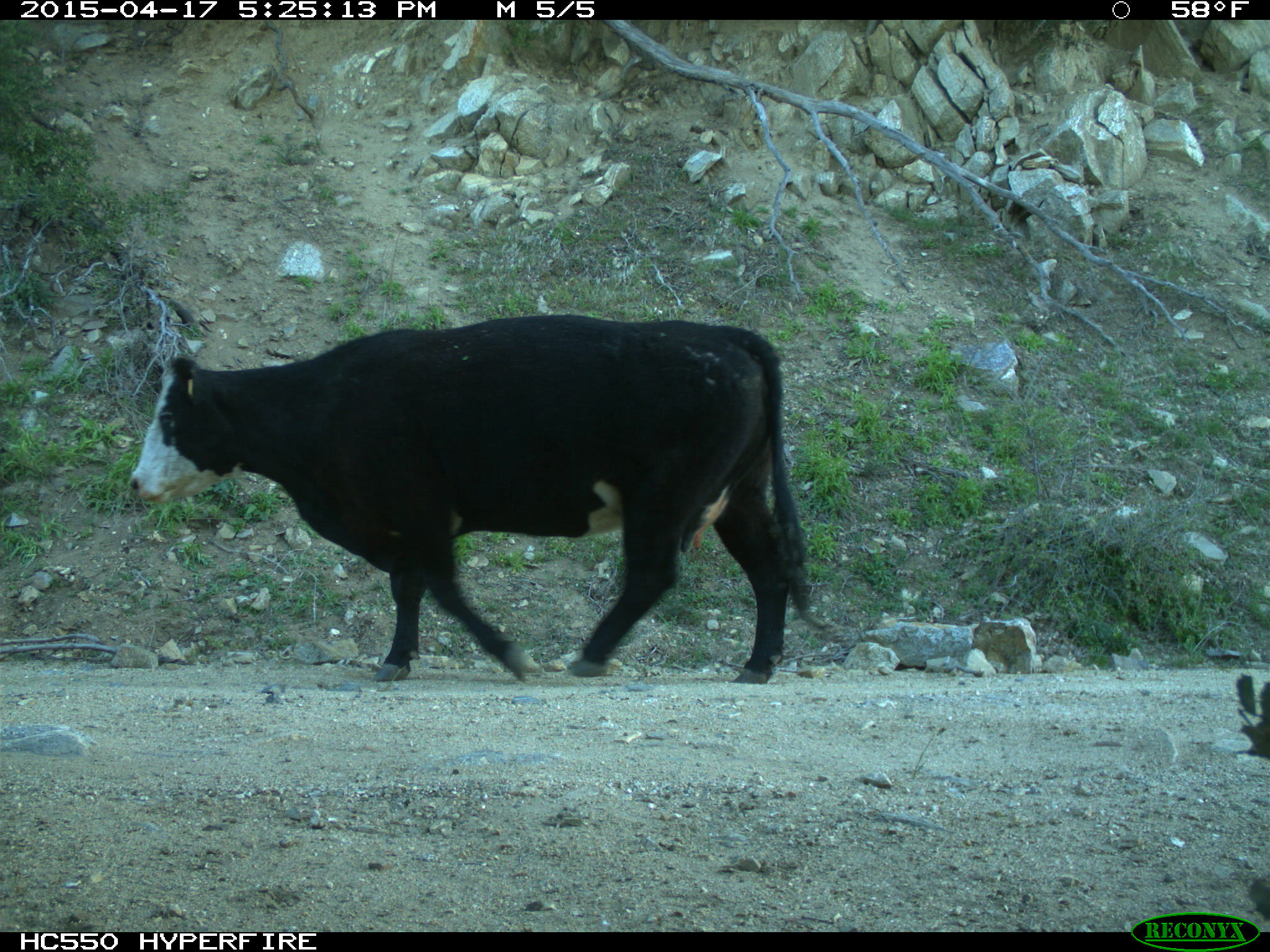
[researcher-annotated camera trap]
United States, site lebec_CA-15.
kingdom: Animalia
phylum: Chordata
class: Mammalia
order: Artiodactyla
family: Bovidae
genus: Bos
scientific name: Bos taurus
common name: domestic cow